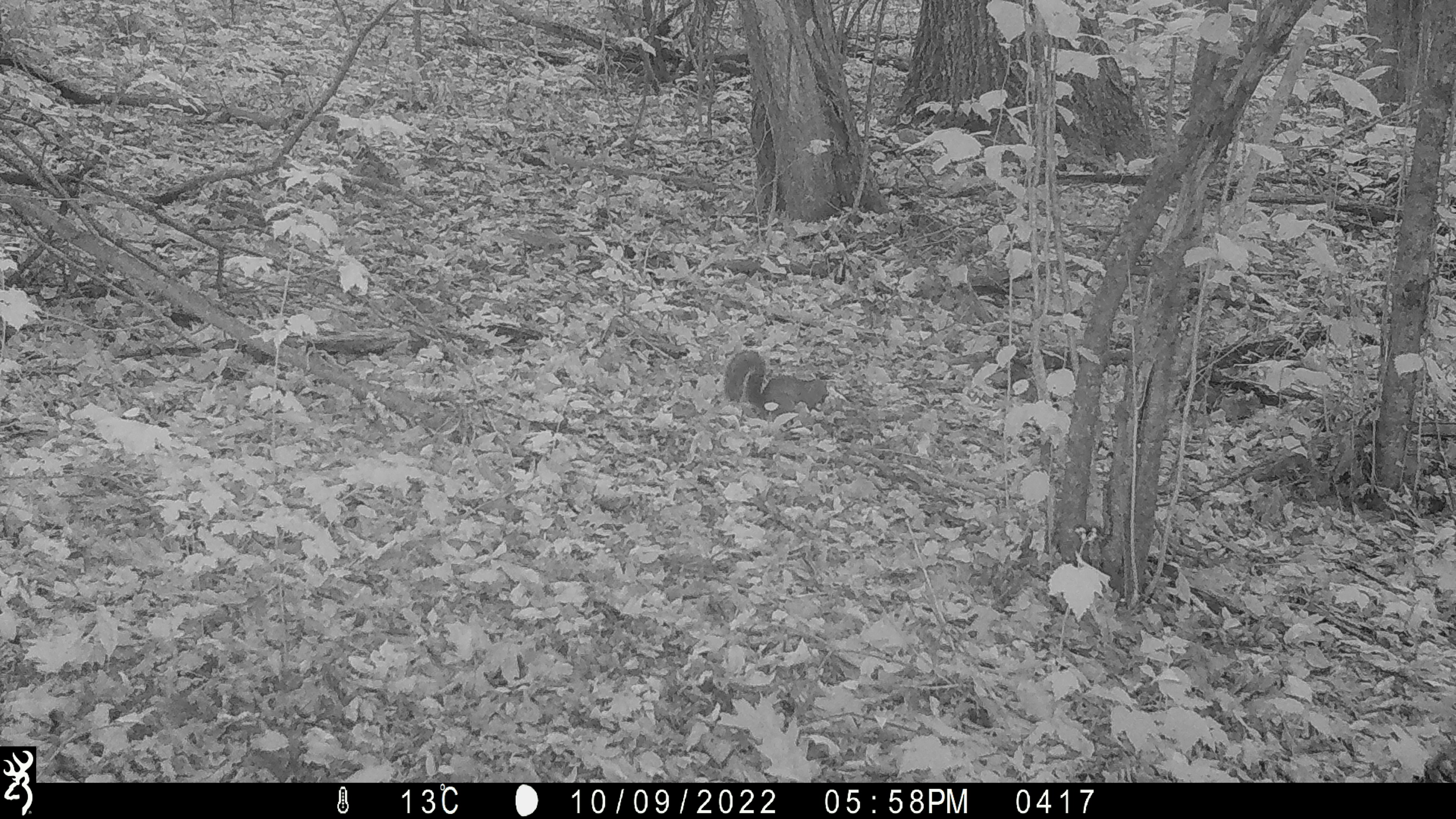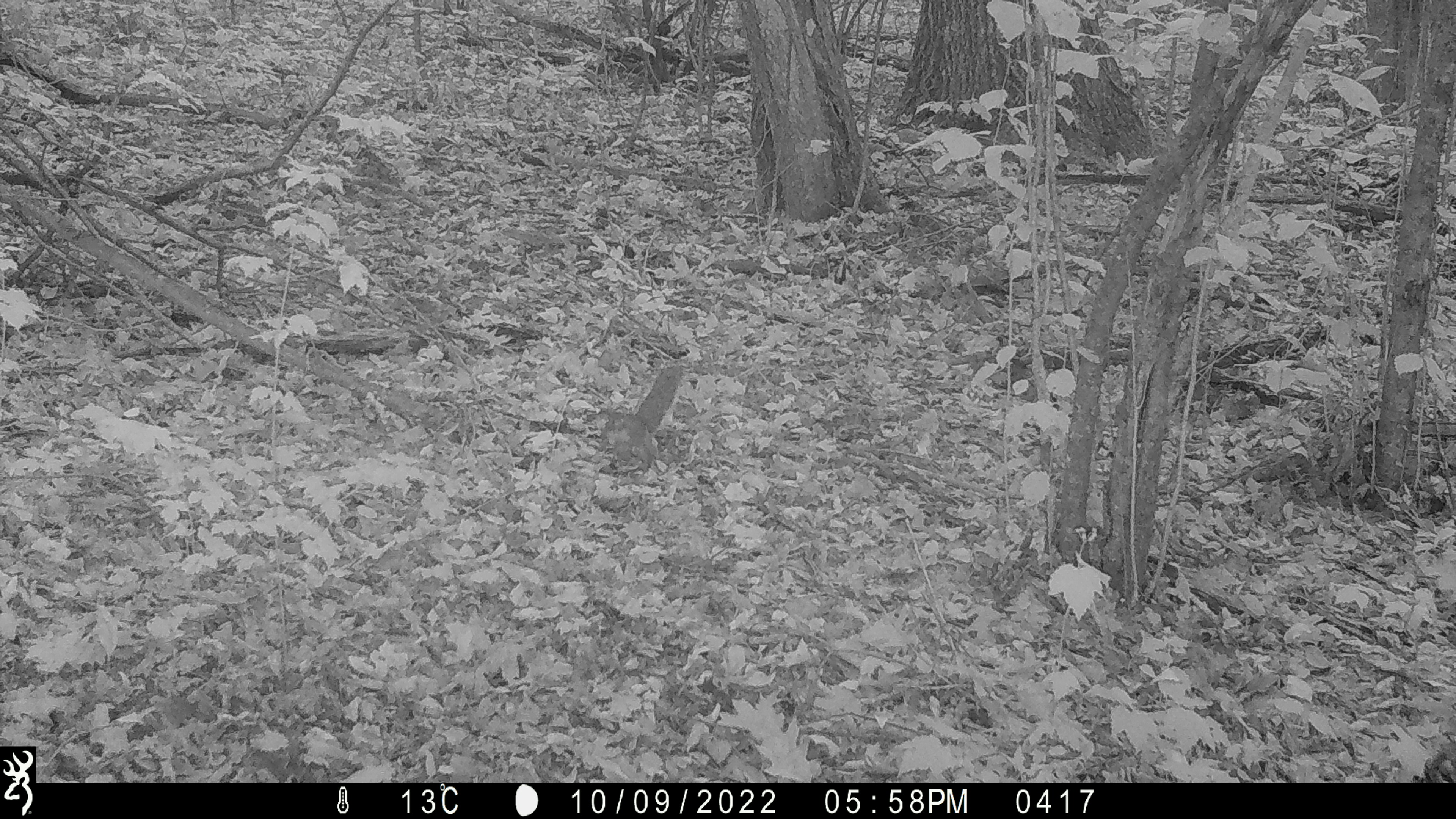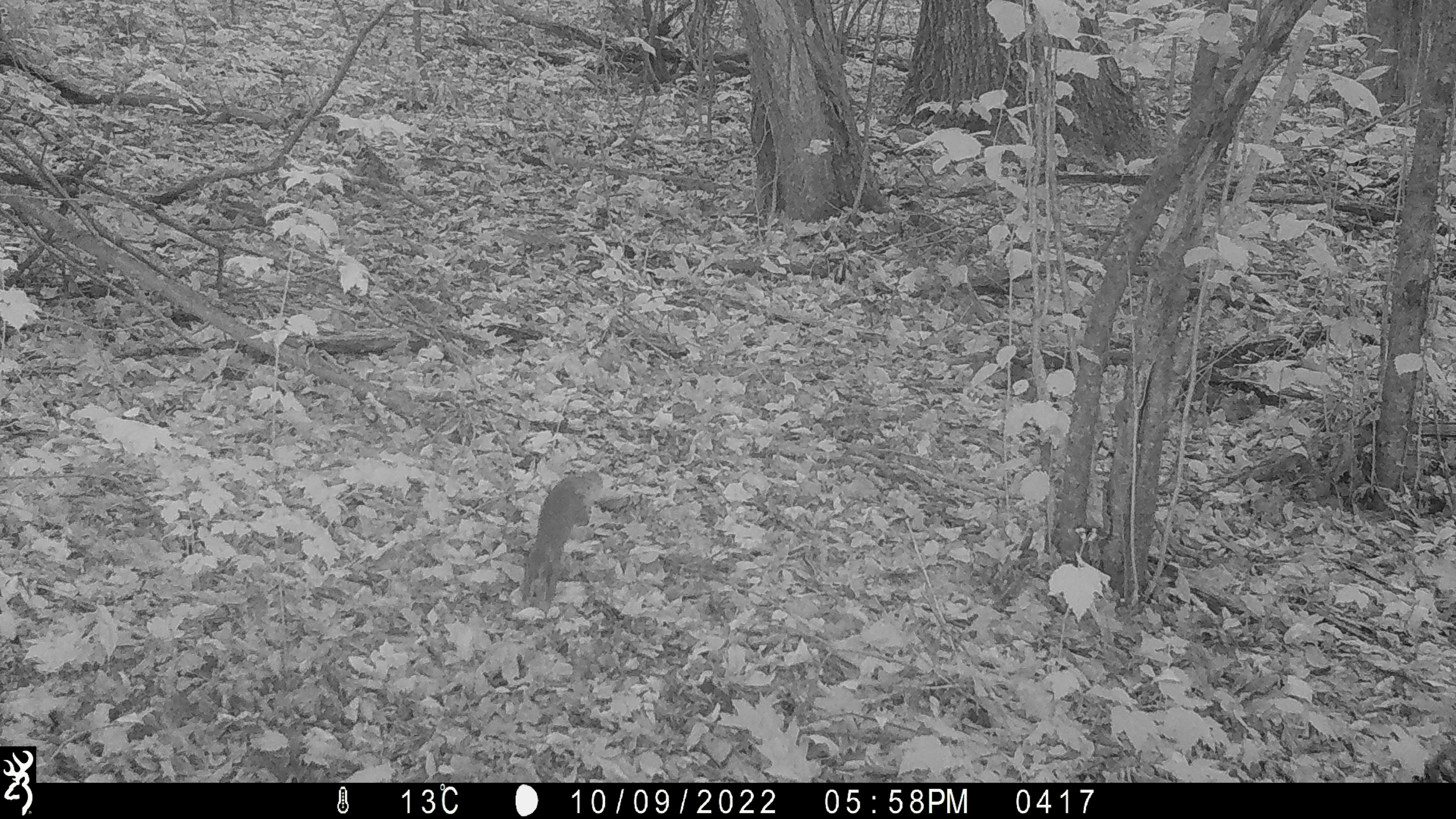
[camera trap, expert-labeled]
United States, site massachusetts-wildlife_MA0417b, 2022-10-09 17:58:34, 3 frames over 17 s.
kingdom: Animalia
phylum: Chordata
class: Mammalia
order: Rodentia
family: Sciuridae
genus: Sciurus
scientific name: Sciurus carolinensis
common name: gray squirrel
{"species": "gray squirrel (Sciurus carolinensis)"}